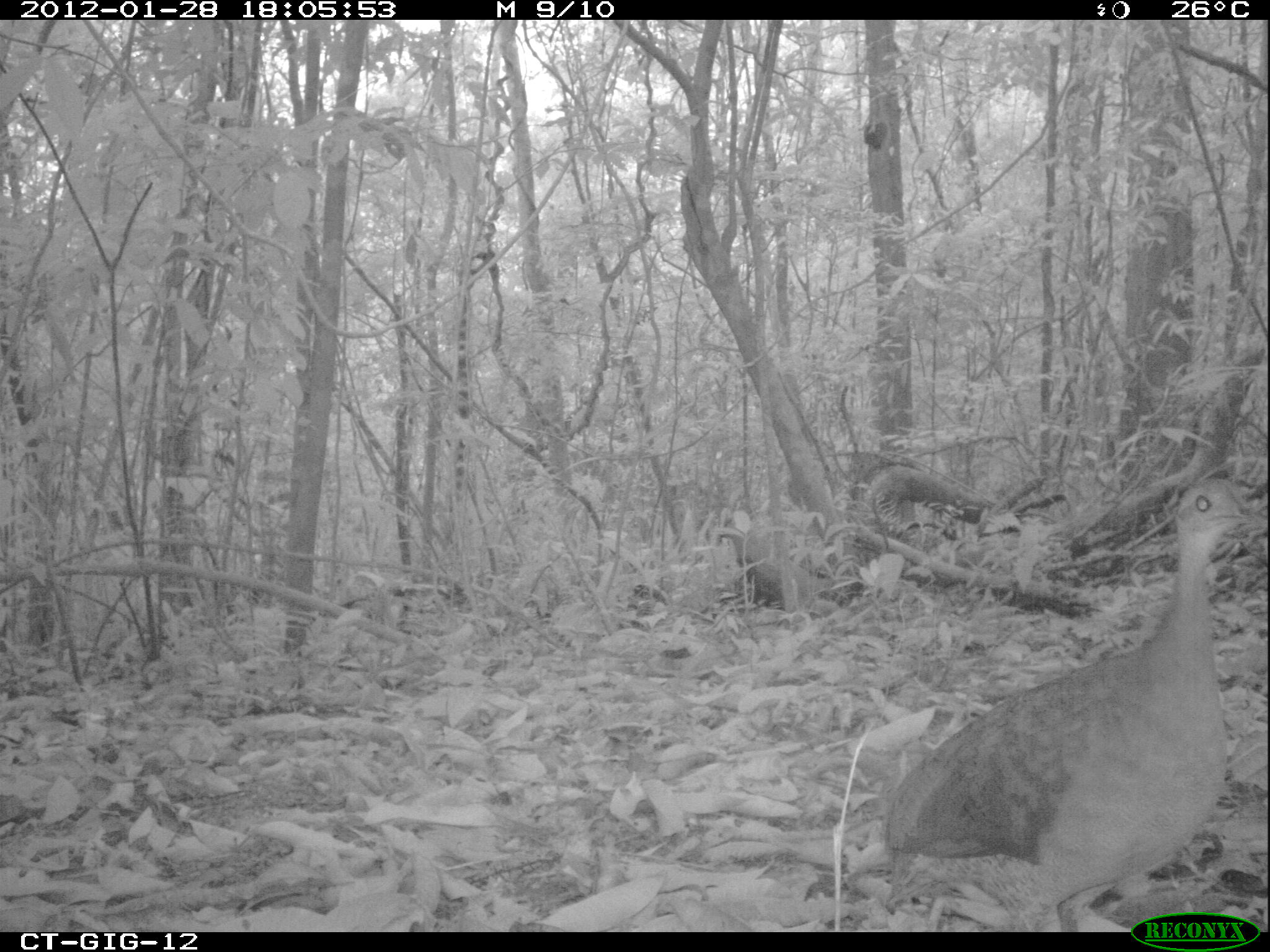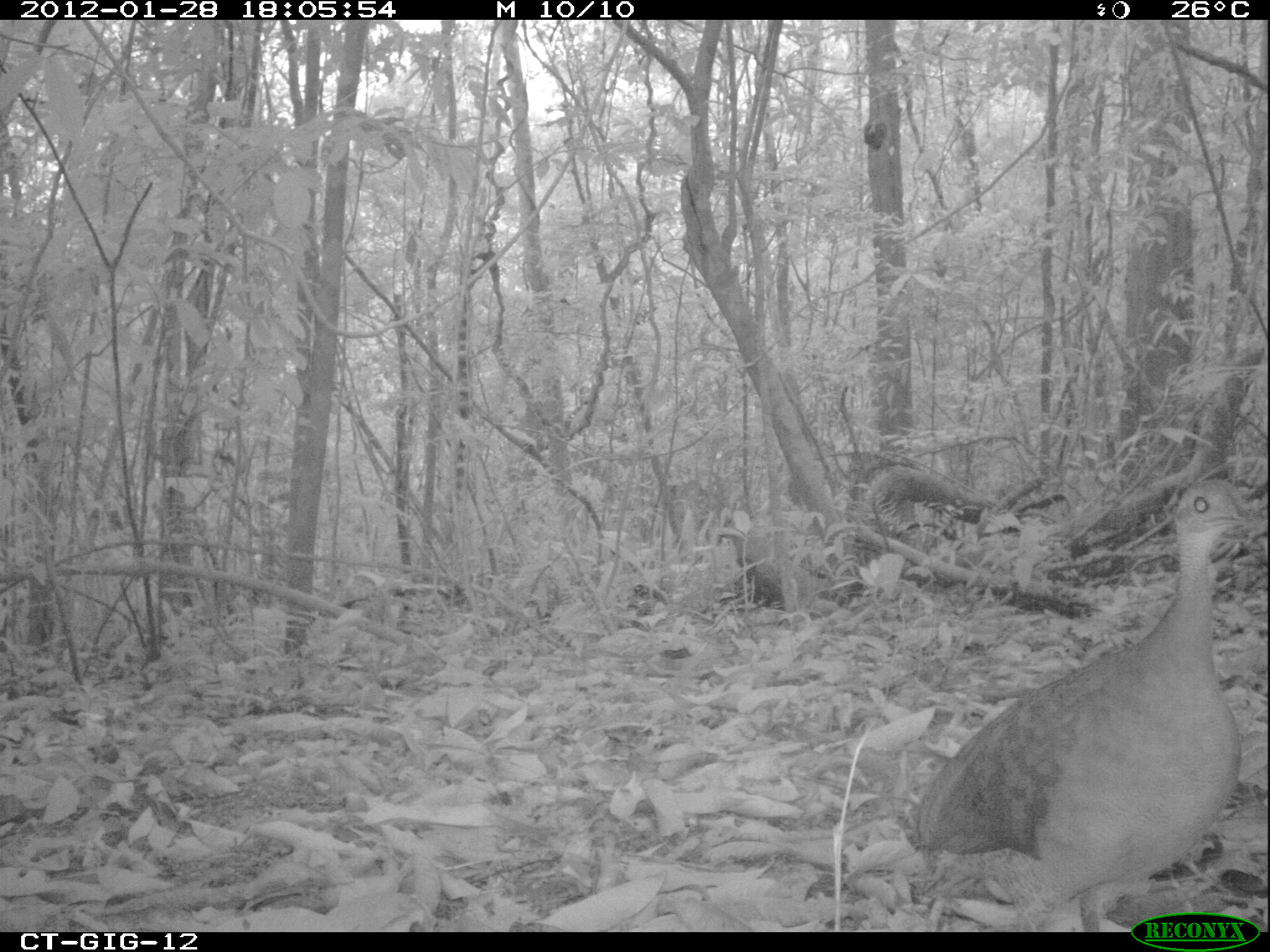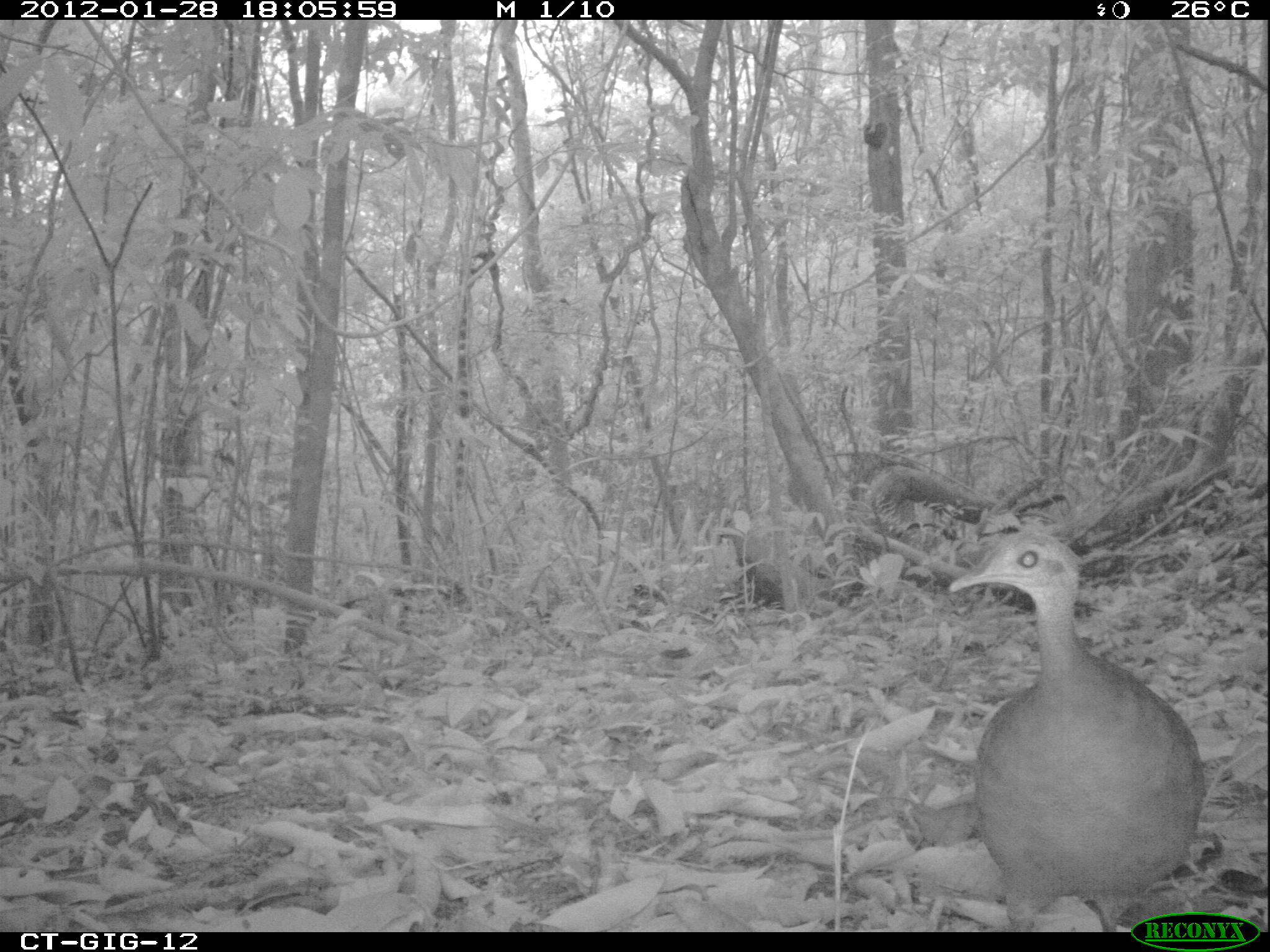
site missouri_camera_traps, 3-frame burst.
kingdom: Animalia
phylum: Chordata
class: Aves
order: Tinamiformes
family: Tinamidae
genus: Tinamus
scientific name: Tinamus major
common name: great tinamou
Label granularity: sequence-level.